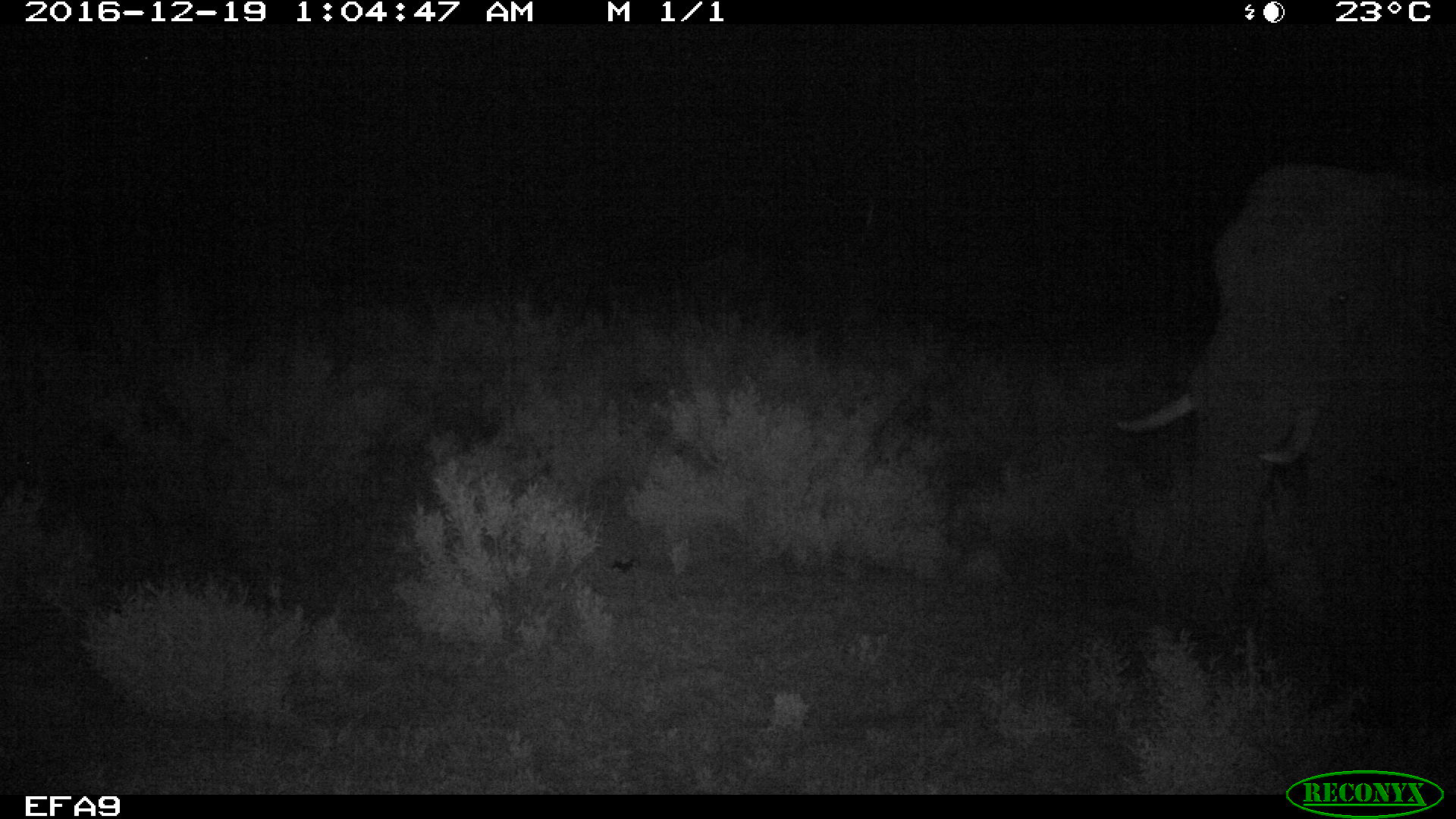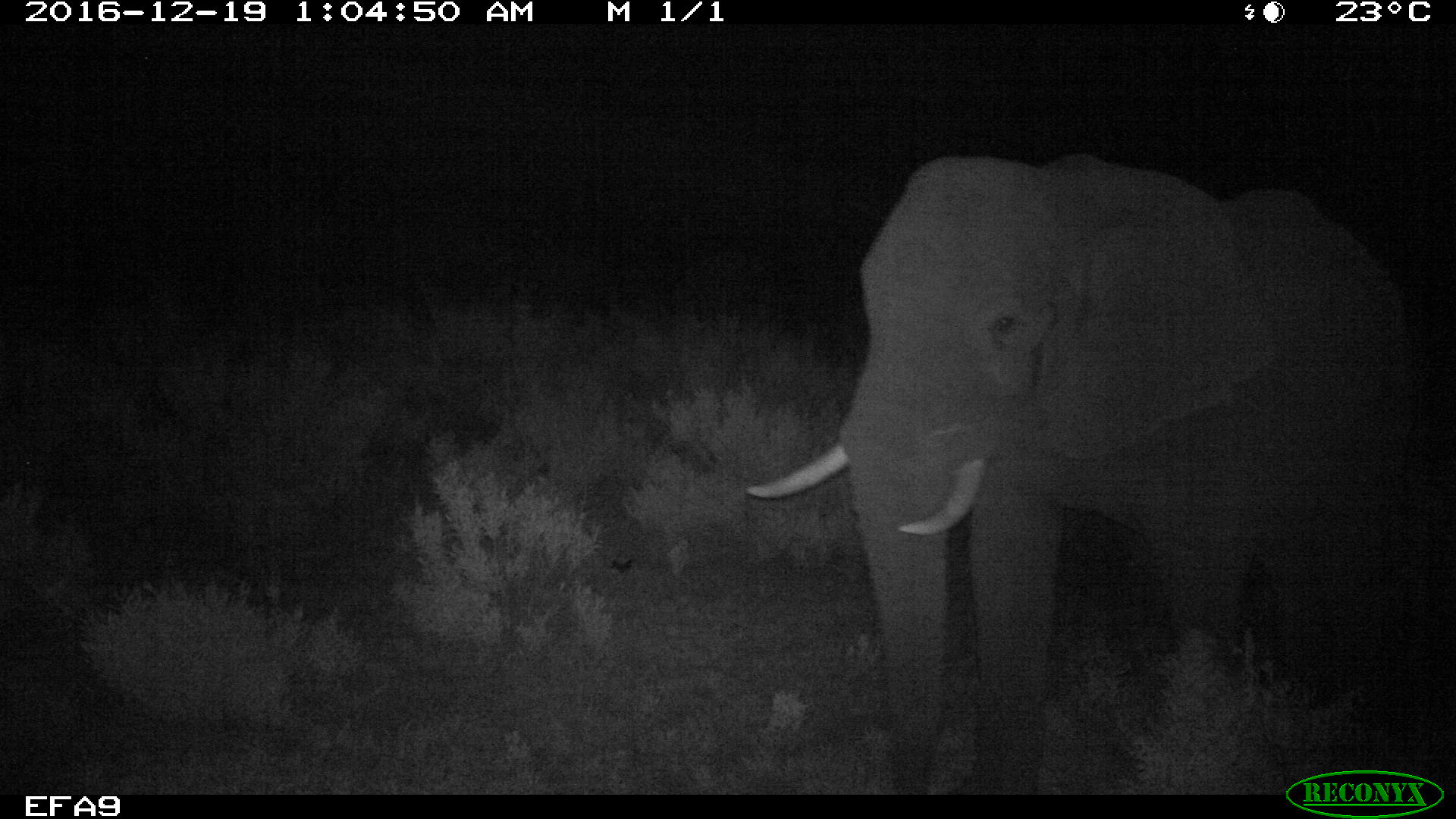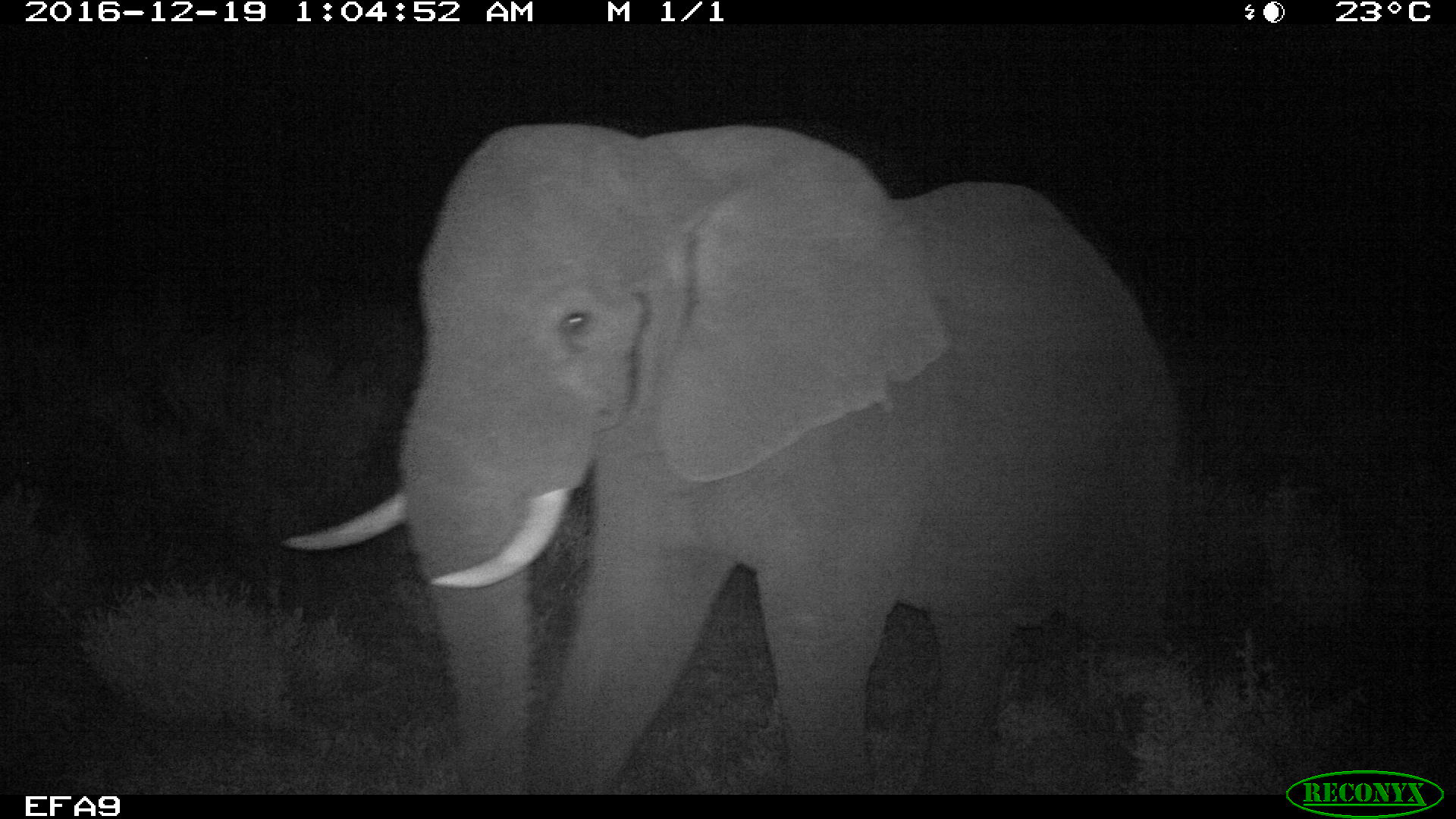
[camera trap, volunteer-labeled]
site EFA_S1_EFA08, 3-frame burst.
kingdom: Animalia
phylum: Chordata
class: Mammalia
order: Proboscidea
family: Elephantidae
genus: Loxodonta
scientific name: Loxodonta africana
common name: african bush elephant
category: elephant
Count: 1.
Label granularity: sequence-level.